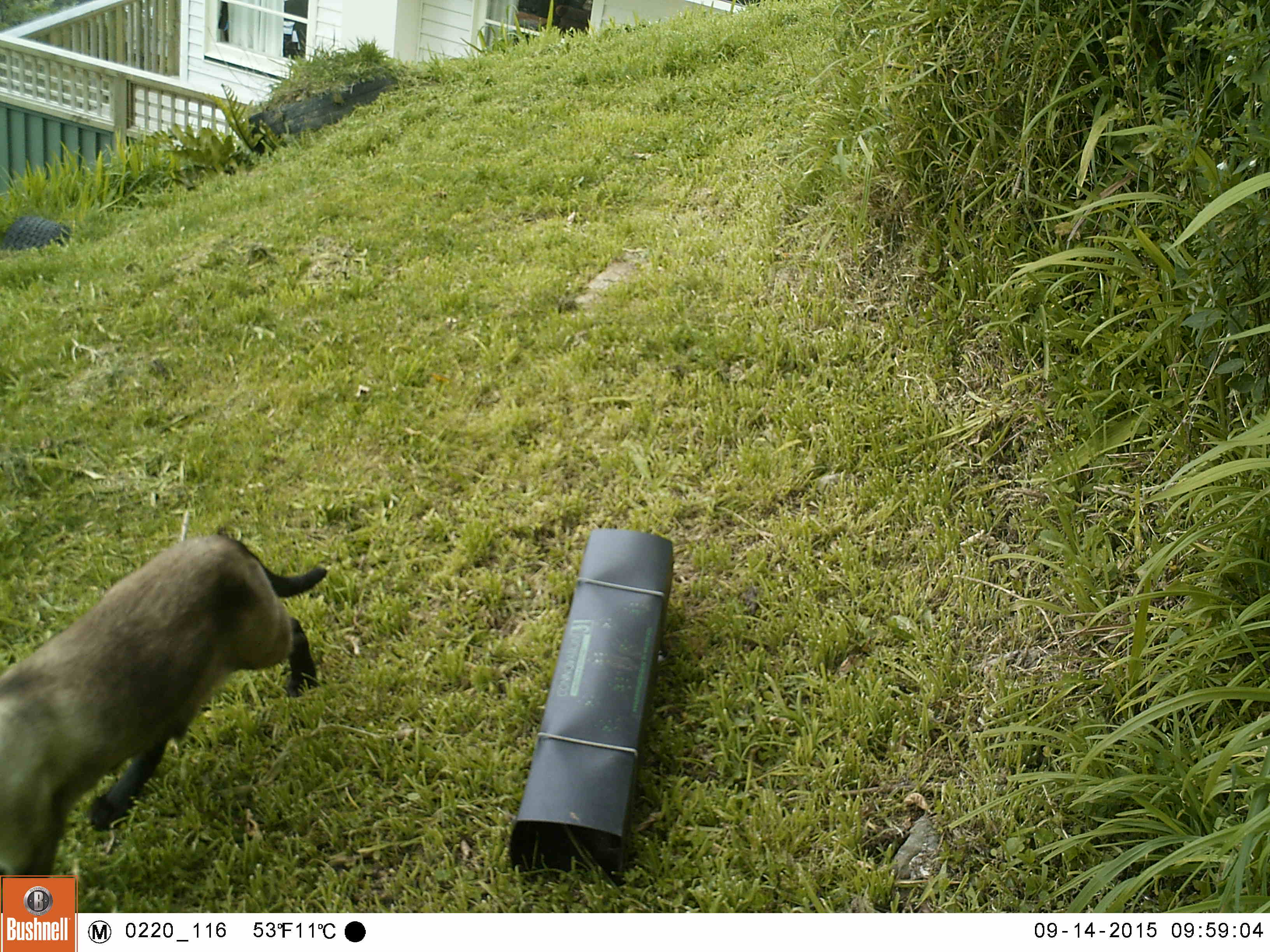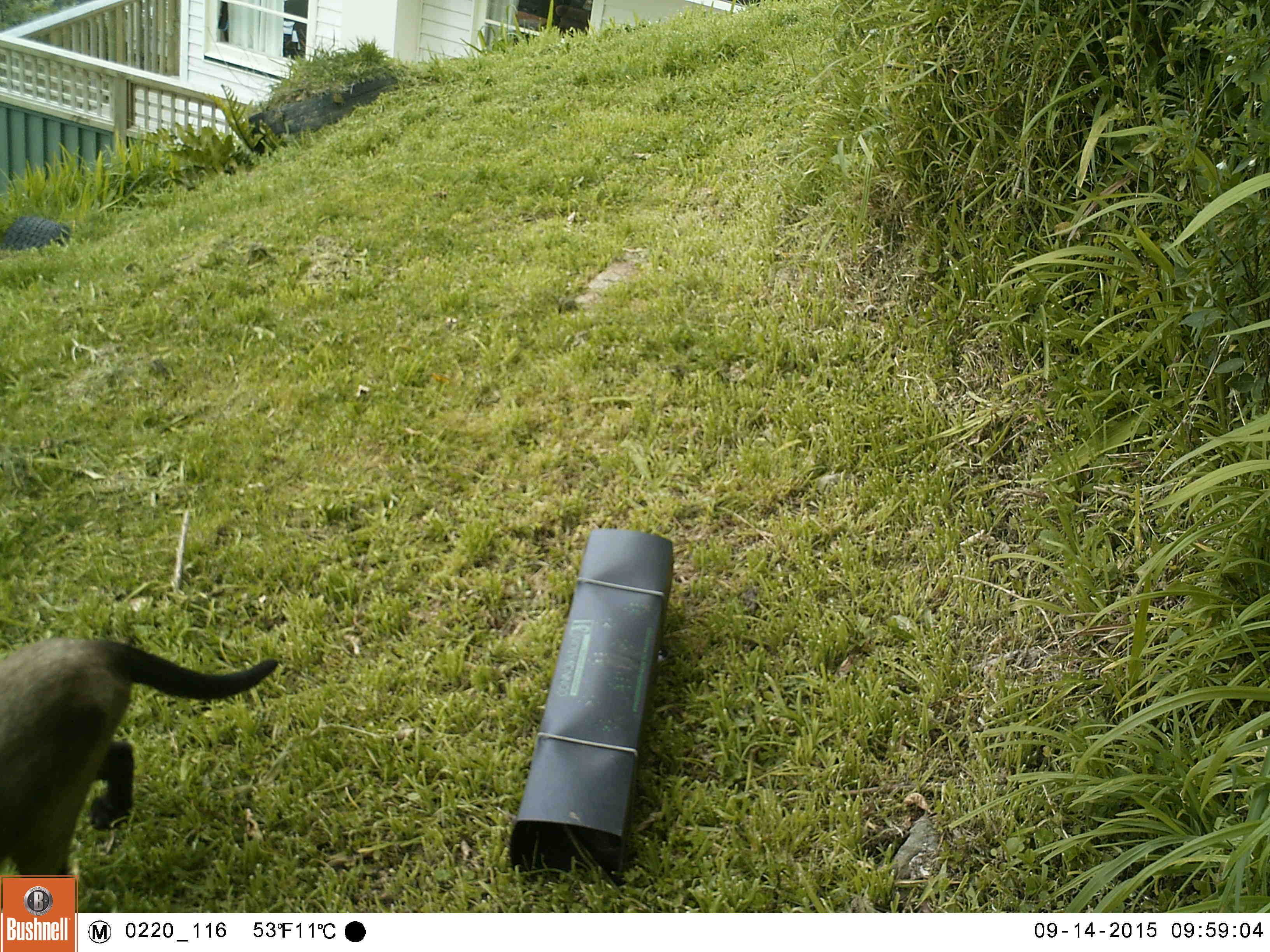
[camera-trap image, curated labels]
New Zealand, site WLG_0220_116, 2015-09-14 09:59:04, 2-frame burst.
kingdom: Animalia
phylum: Chordata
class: Mammalia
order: Carnivora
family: Felidae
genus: Felis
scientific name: Felis catus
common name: domestic cat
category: cat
Cat (domestic cat) (Felis catus).